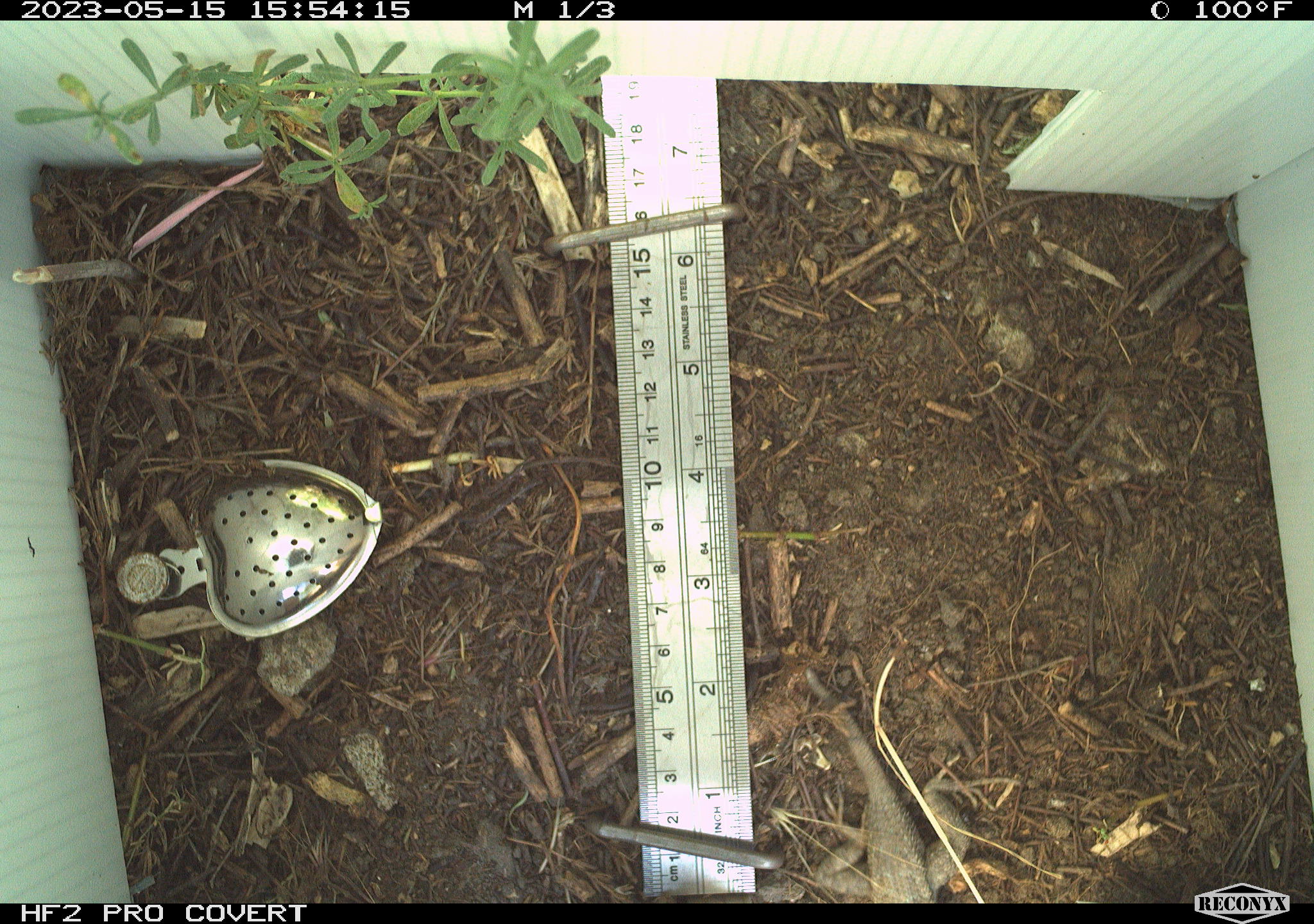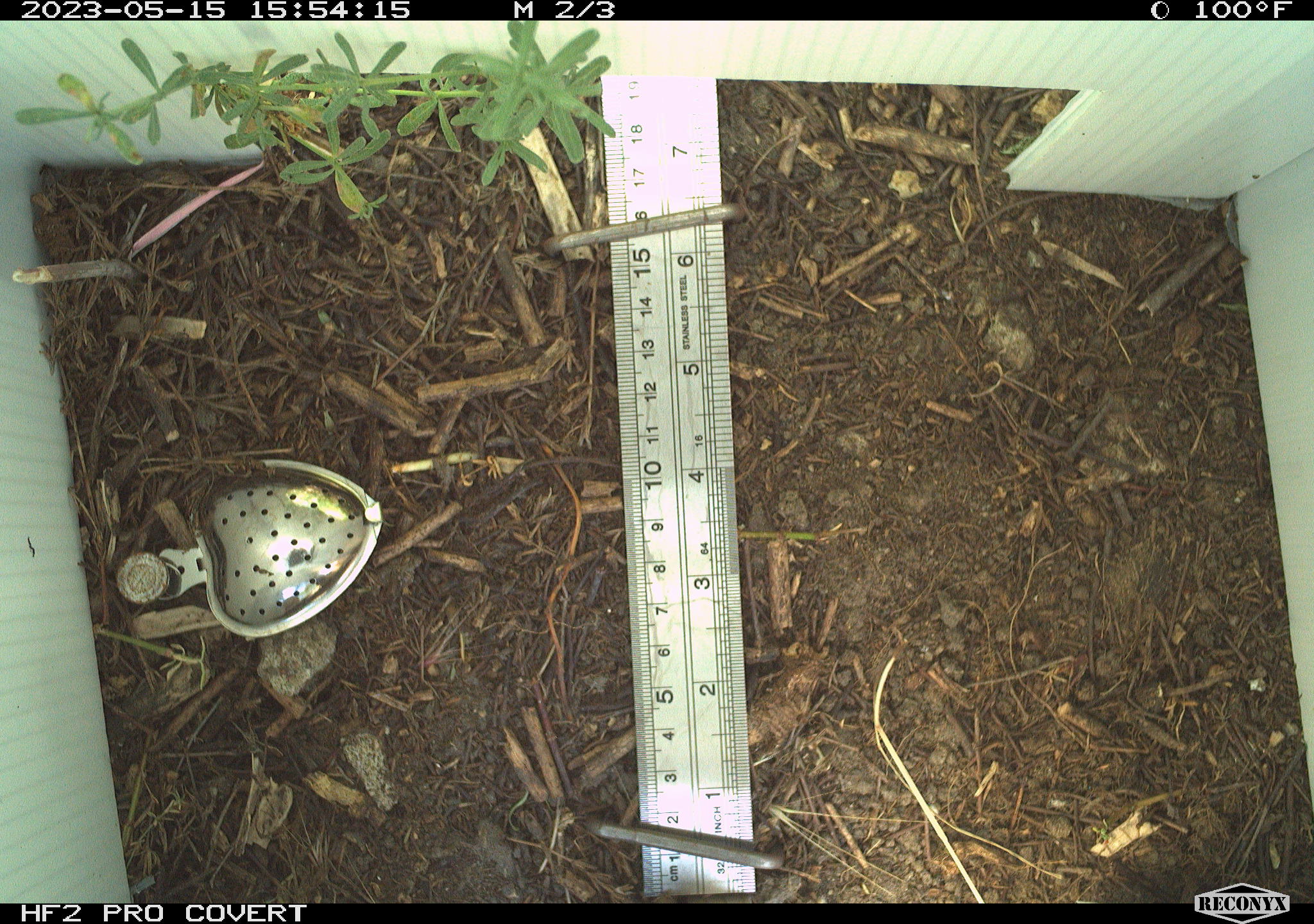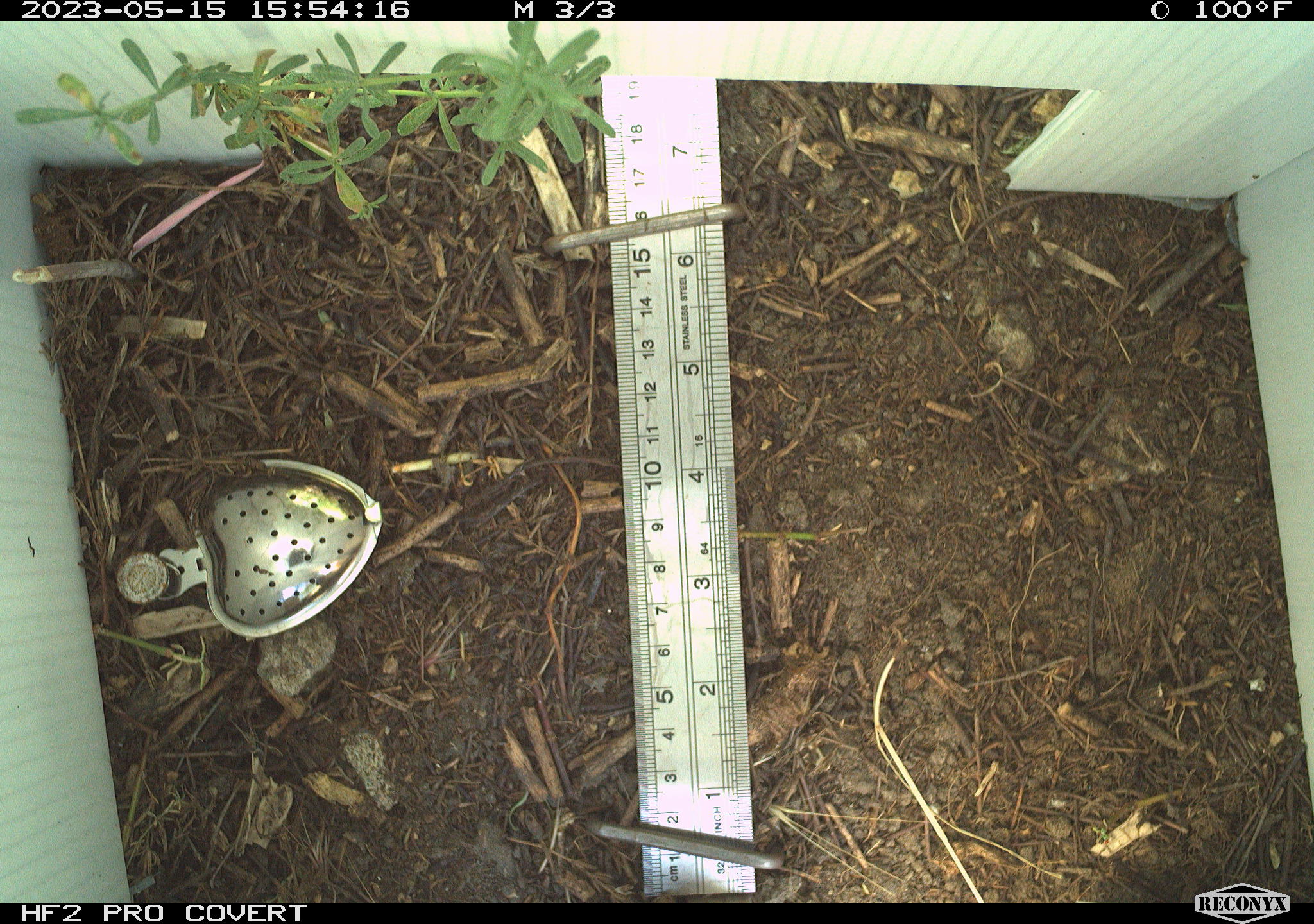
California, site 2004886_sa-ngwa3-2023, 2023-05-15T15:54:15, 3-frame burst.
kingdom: Animalia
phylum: Chordata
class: Reptilia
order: Squamata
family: Phrynosomatidae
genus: Sceloporus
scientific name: Sceloporus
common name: spiny lizards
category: sceloporus species